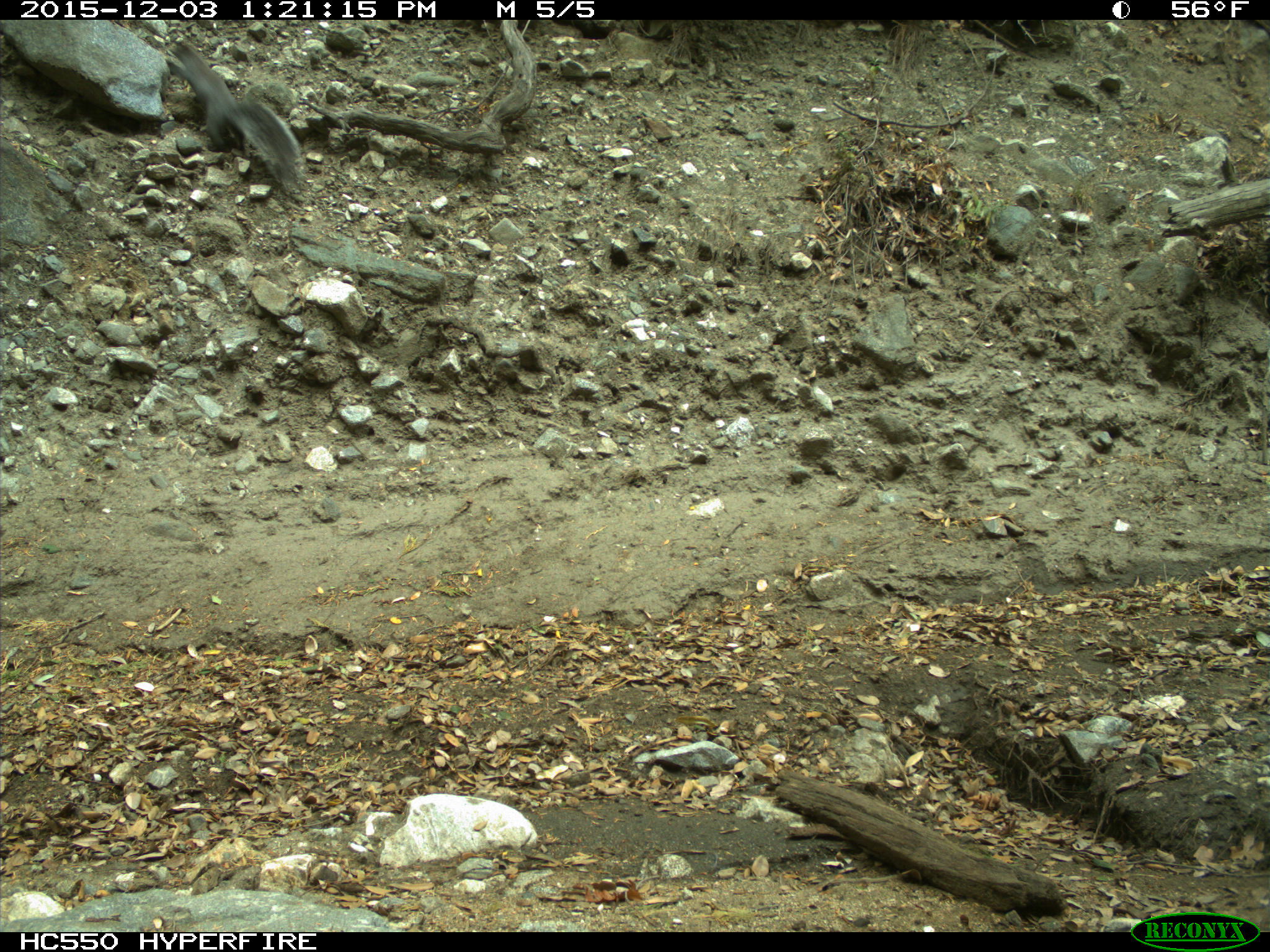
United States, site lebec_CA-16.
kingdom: Animalia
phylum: Chordata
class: Mammalia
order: Rodentia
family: Sciuridae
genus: Sciurus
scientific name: Sciurus carolinensis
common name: eastern gray squirrel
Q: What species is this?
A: Sciurus carolinensis (eastern gray squirrel).